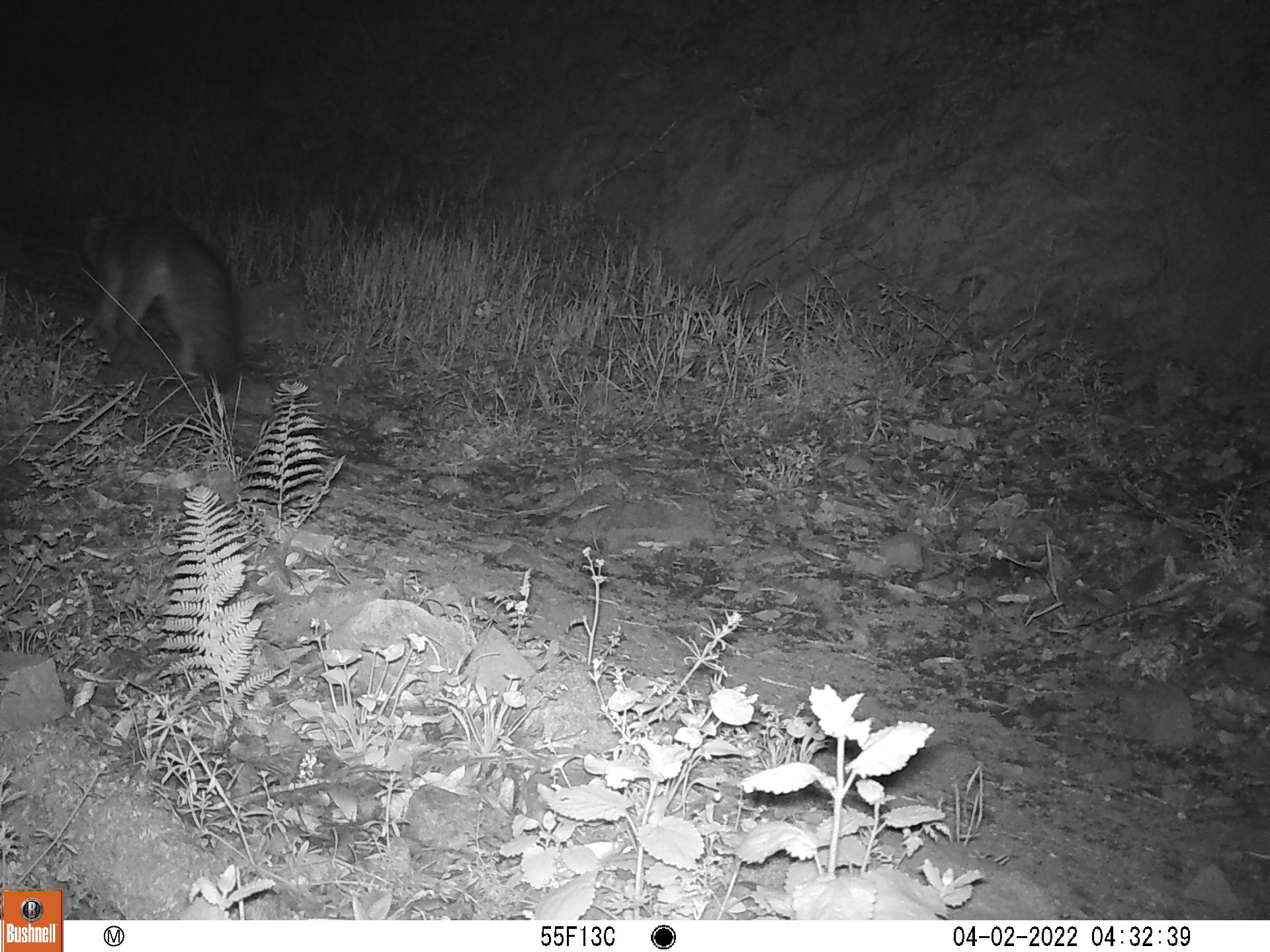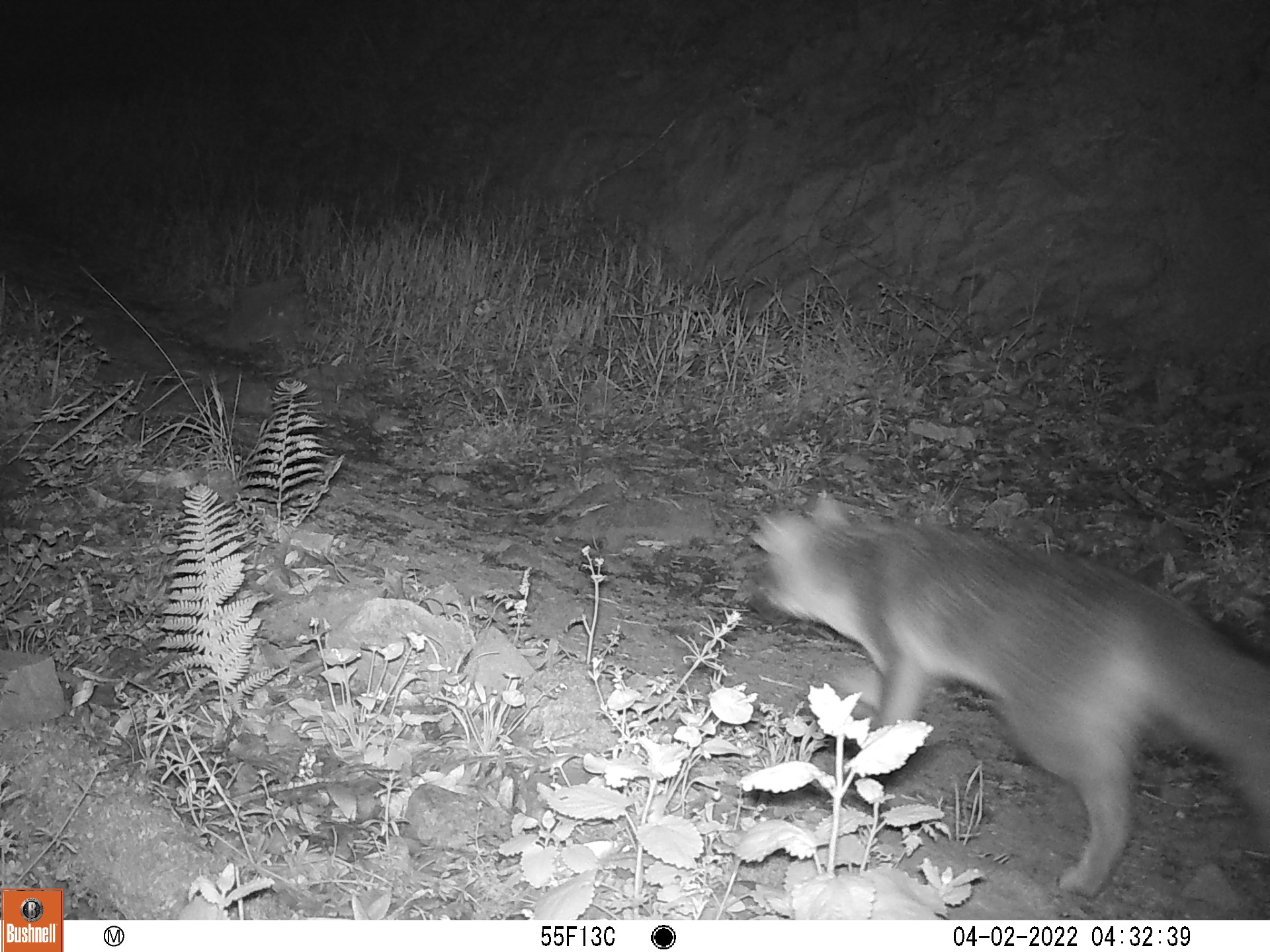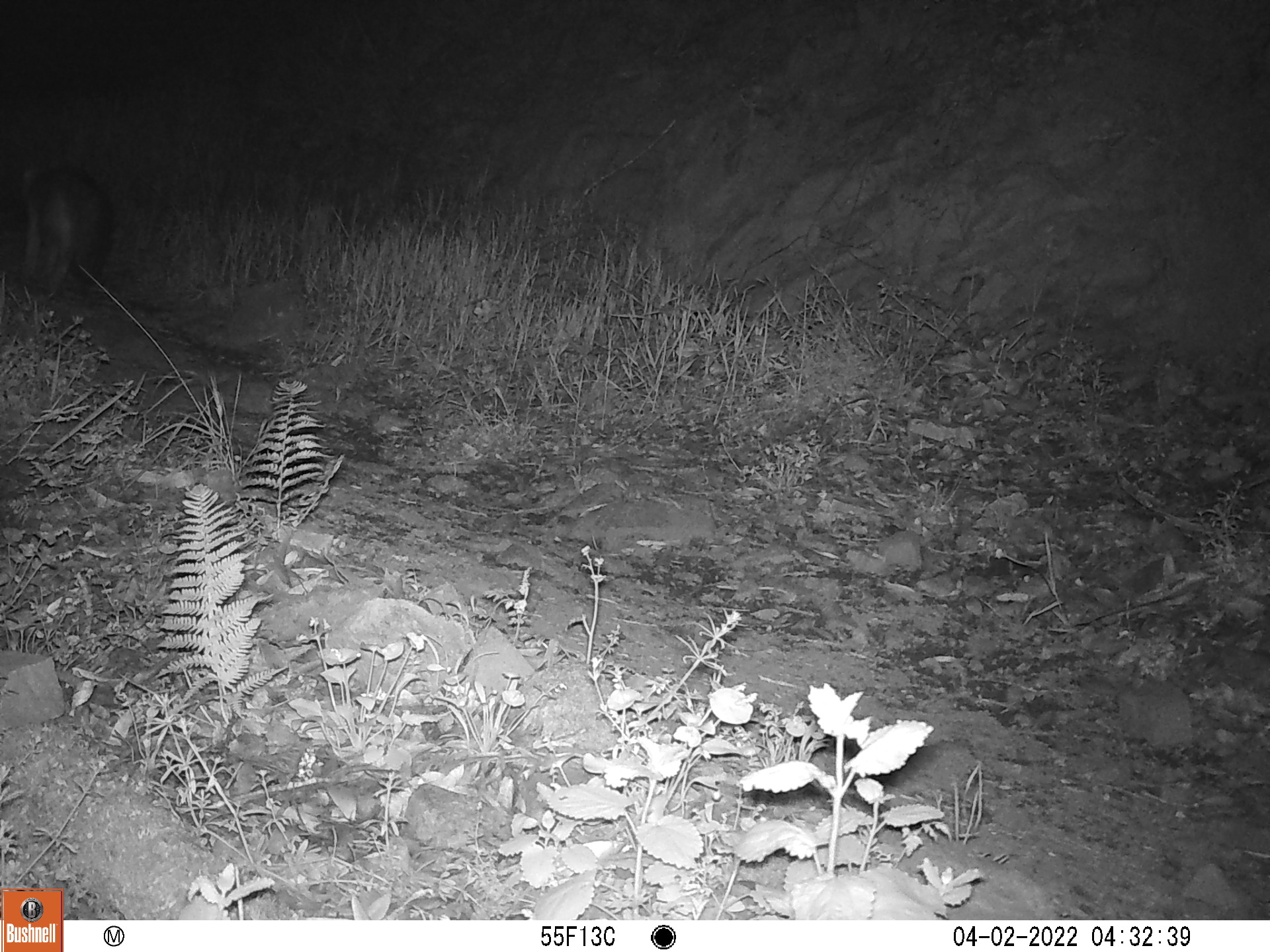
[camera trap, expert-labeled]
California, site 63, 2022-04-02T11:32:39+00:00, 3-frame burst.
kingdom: Animalia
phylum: Chordata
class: Mammalia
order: Carnivora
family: Canidae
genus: Urocyon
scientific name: Urocyon cinereoargenteus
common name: gray fox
Gray fox (Urocyon cinereoargenteus).